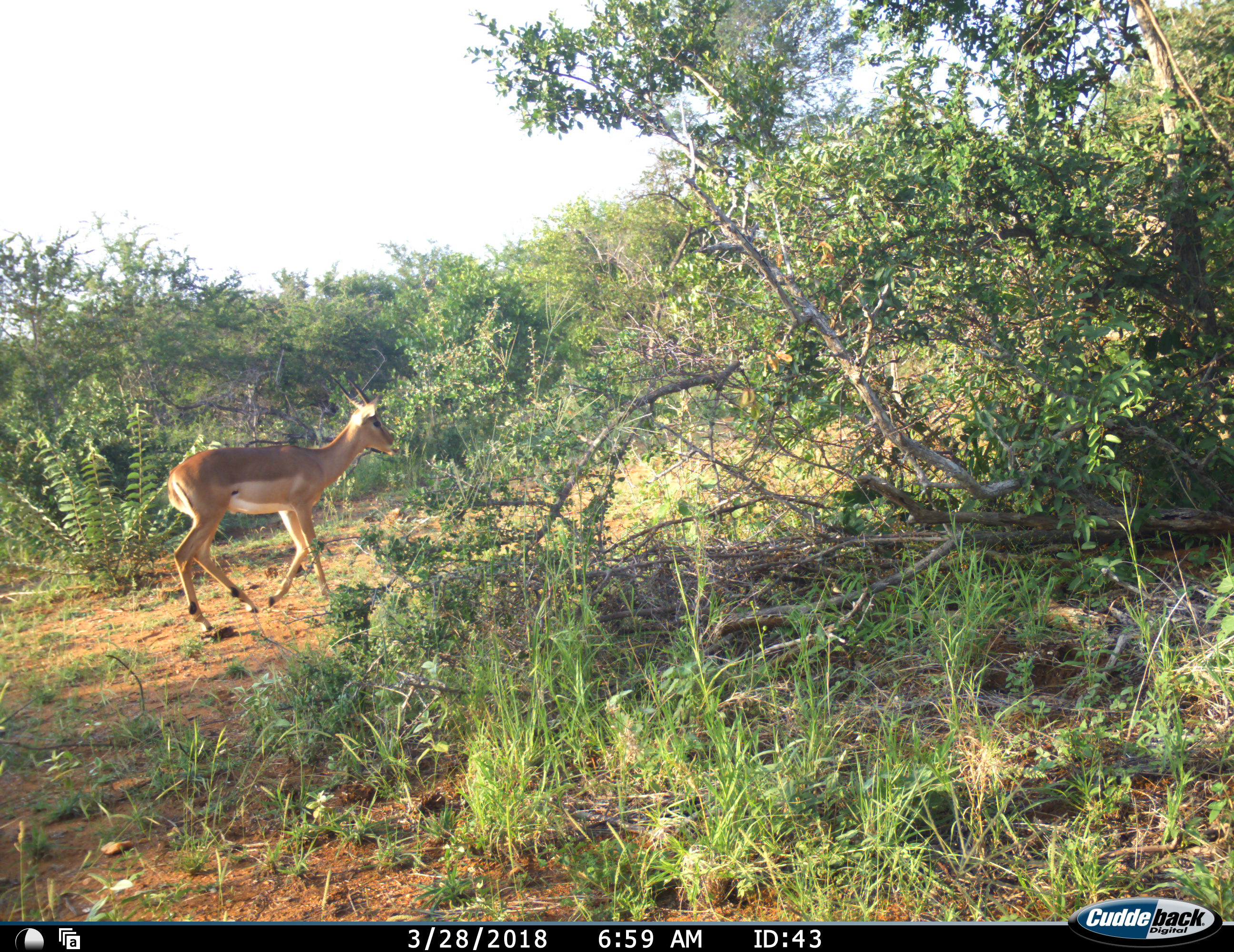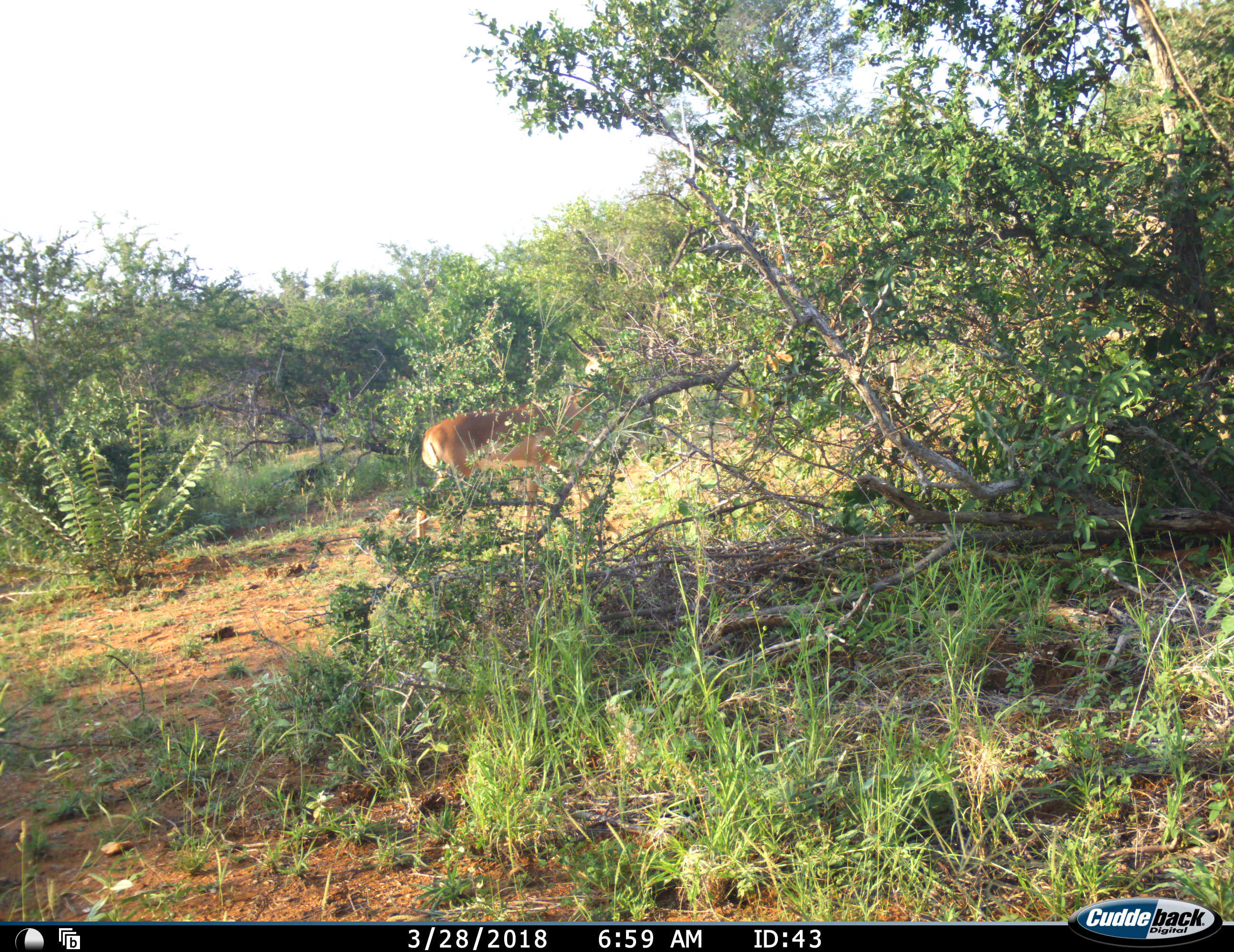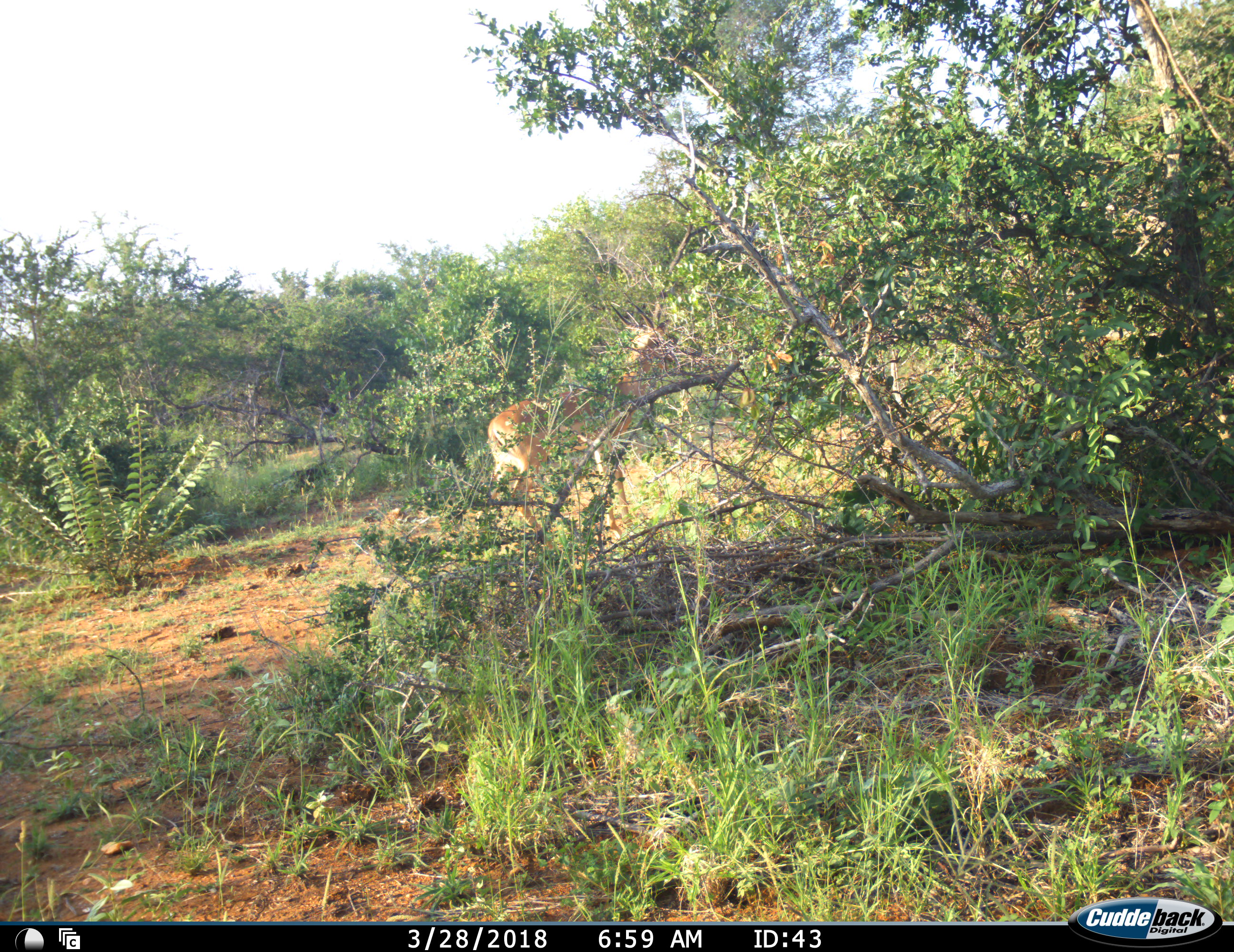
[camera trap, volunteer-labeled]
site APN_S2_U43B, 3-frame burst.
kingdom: Animalia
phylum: Chordata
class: Mammalia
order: Artiodactyla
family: Bovidae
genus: Aepyceros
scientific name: Aepyceros melampus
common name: impala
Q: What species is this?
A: Impala (Aepyceros melampus).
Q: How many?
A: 1.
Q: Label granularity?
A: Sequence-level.